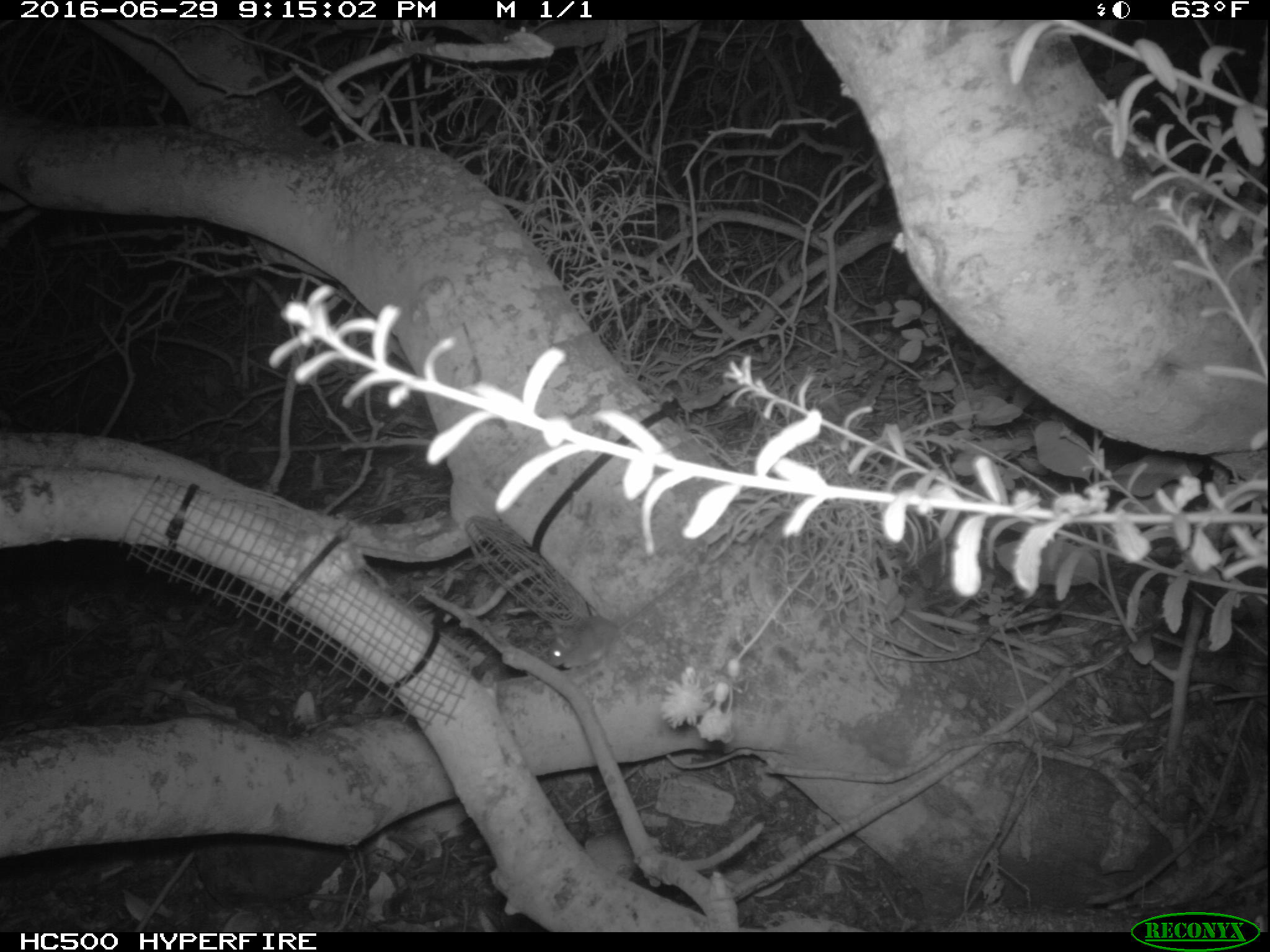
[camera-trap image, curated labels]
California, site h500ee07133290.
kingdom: Animalia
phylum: Chordata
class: Mammalia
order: Rodentia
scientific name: Rodentia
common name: rodent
Rodent (Rodentia).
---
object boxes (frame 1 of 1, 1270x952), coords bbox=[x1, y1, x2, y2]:
rodent: bbox=[546, 581, 686, 674]